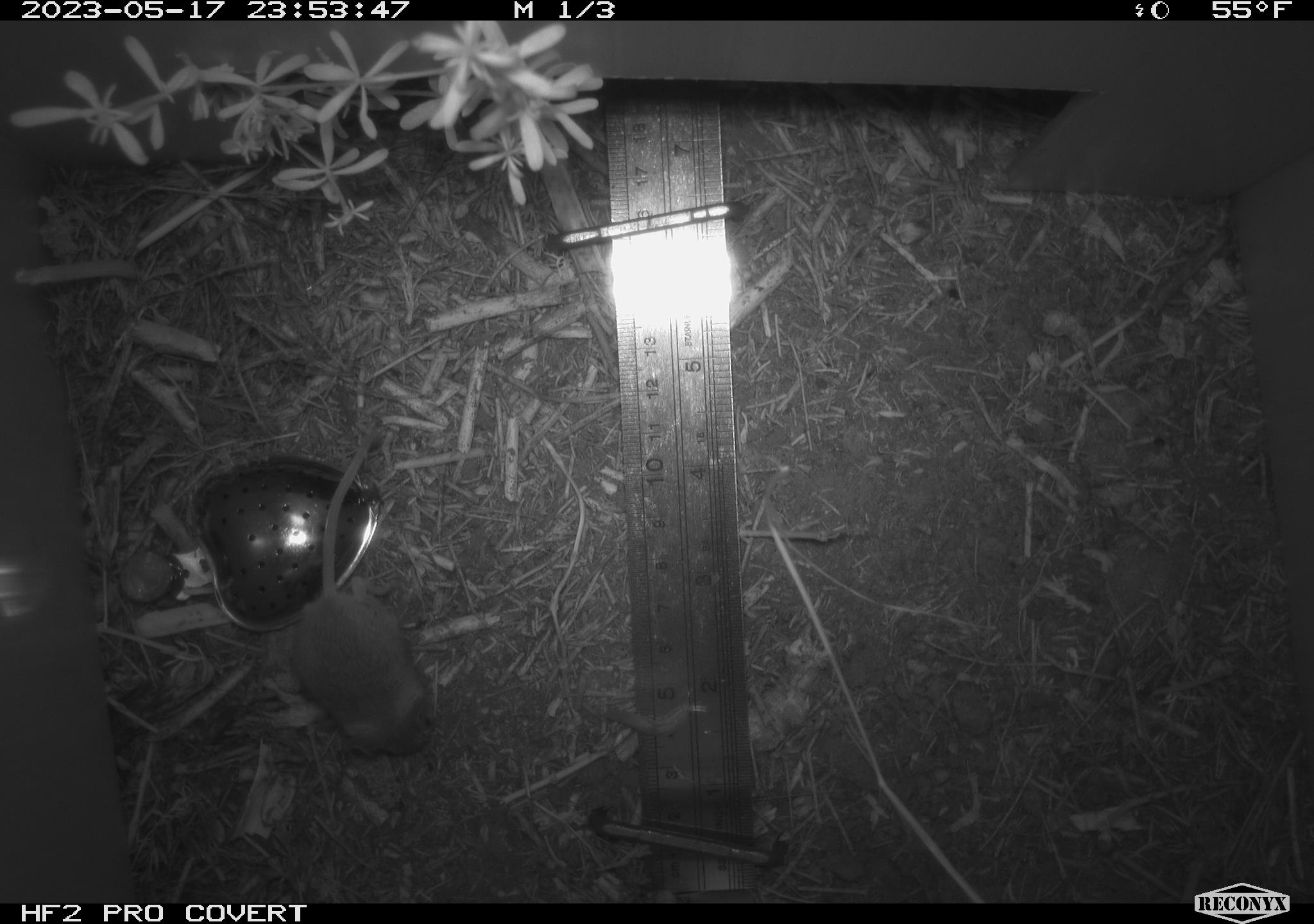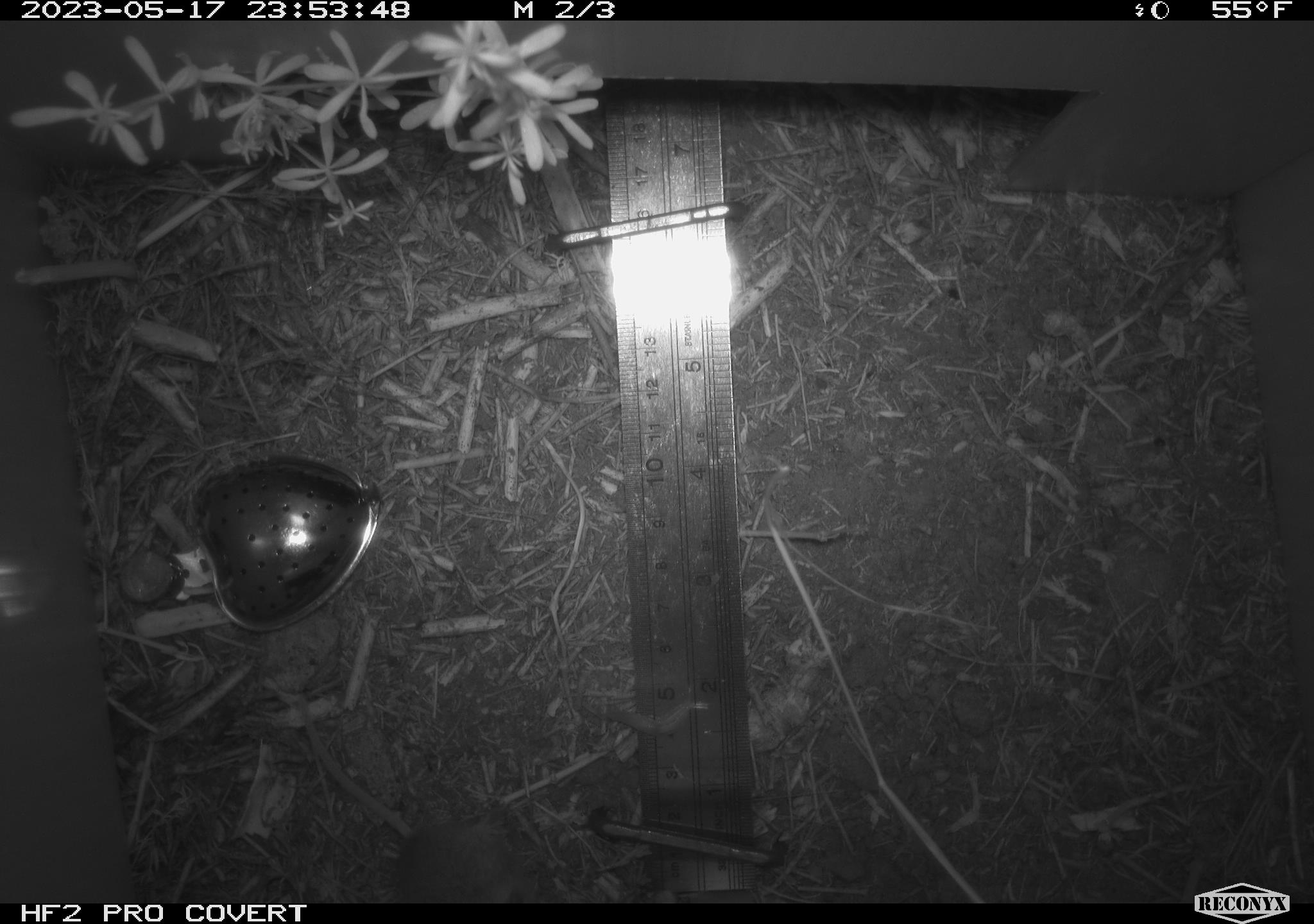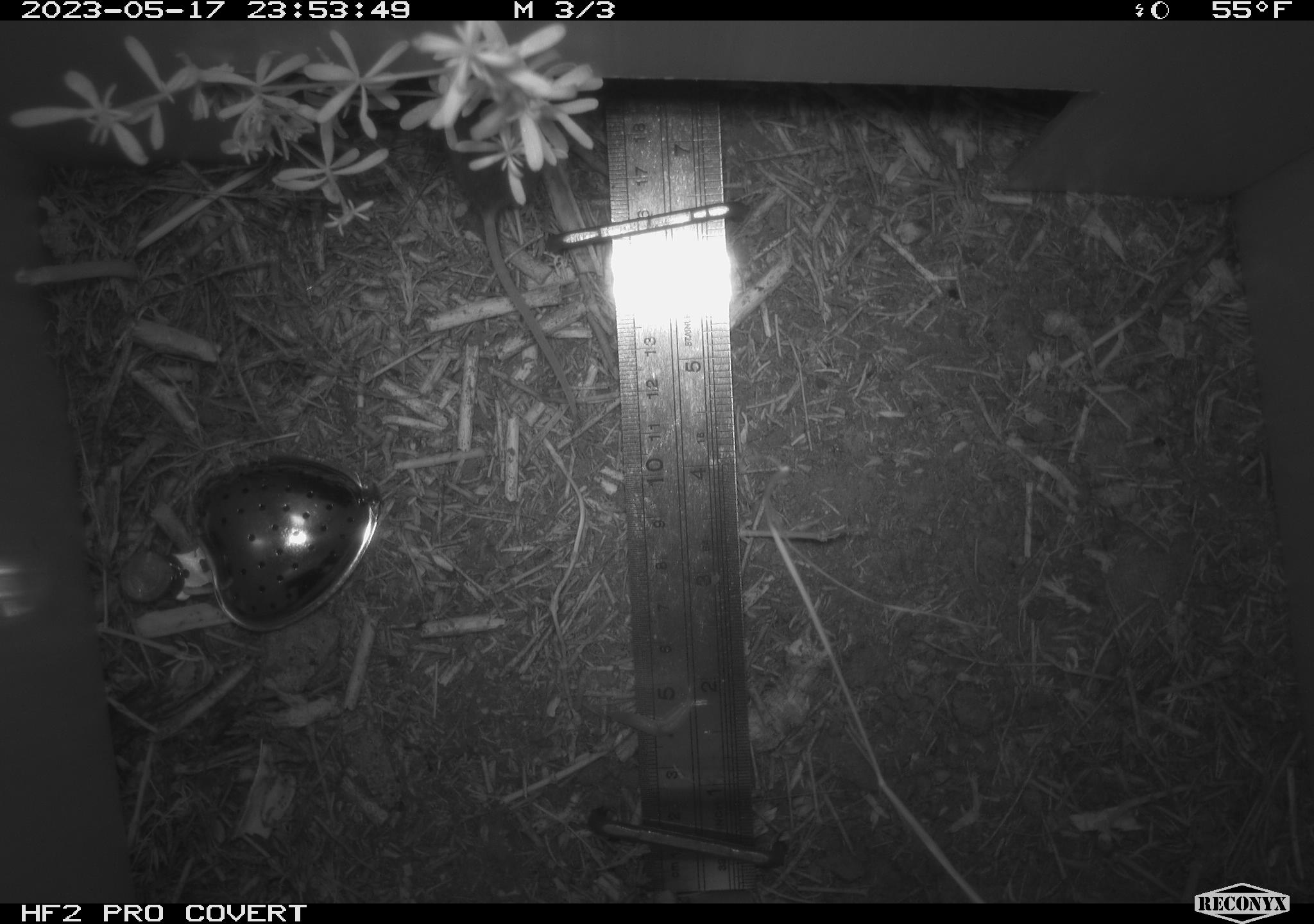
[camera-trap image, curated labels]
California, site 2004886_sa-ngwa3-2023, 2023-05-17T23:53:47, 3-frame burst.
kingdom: Animalia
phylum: Chordata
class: Mammalia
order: Rodentia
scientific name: Rodentia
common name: mouse species